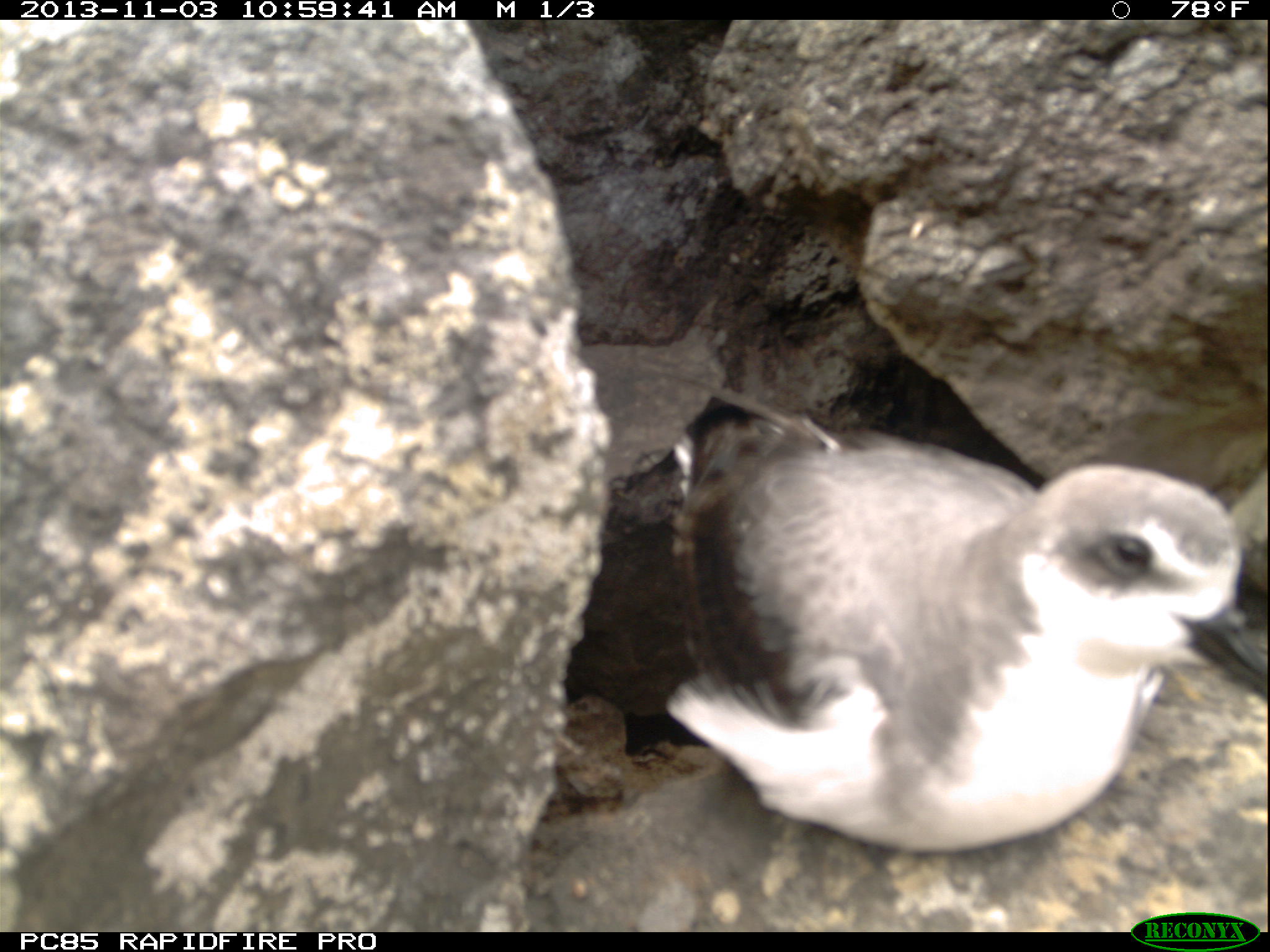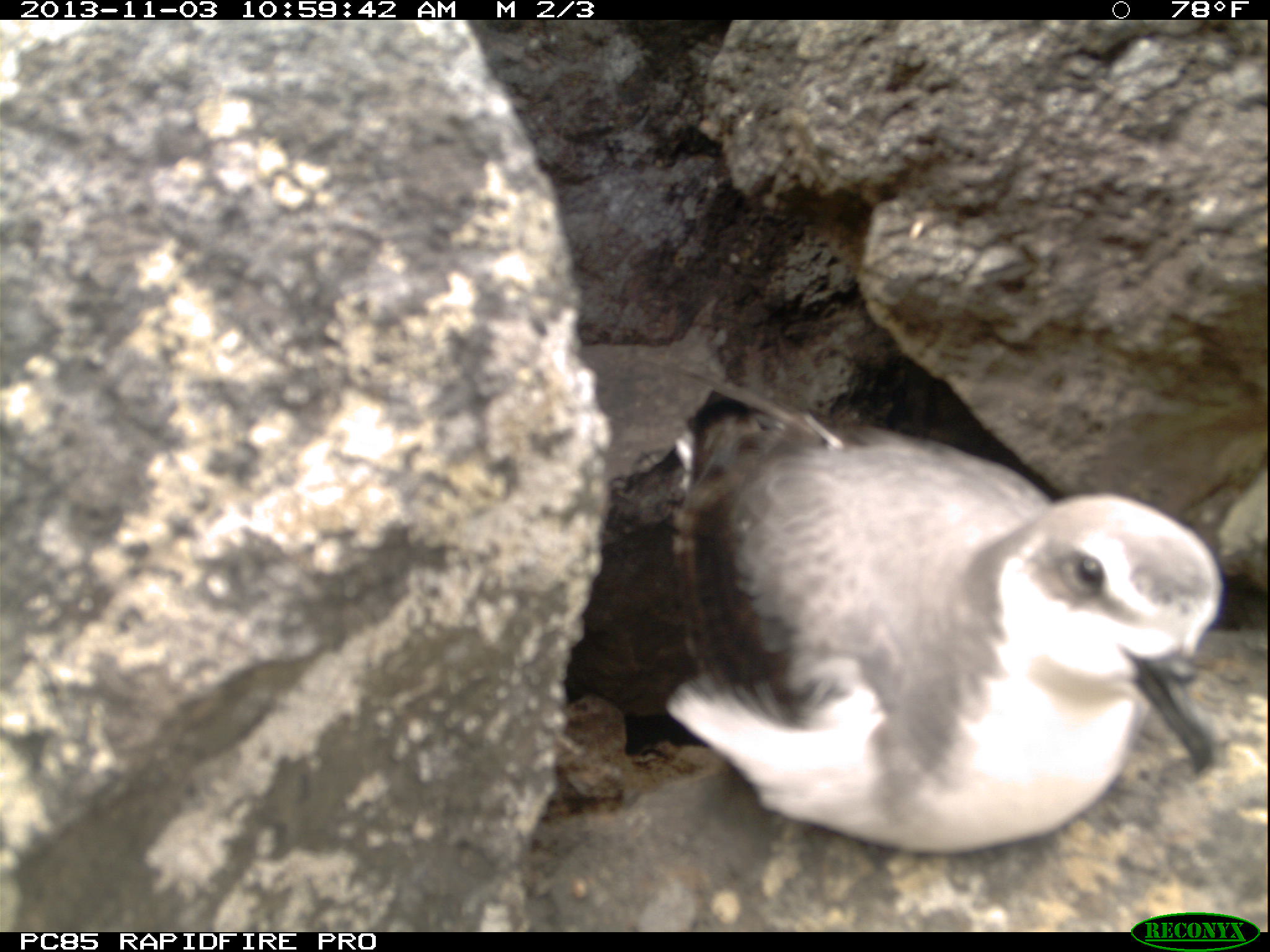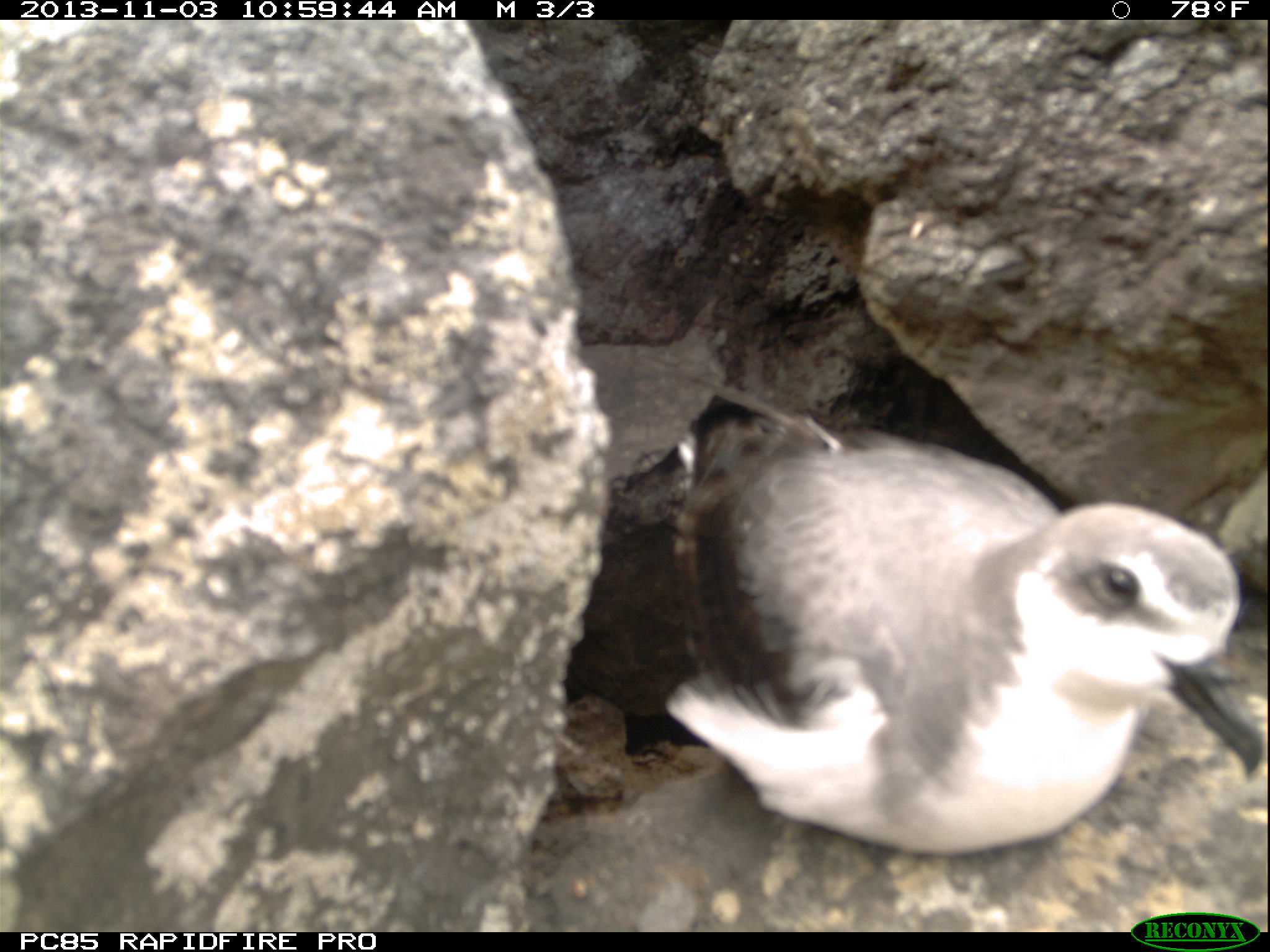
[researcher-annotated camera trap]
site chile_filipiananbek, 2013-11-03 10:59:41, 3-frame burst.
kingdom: Animalia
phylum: Chordata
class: Aves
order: Procellariiformes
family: Procellariidae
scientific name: Procellariidae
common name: petrel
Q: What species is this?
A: Petrel (Procellariidae).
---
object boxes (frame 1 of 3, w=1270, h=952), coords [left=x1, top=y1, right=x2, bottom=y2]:
petrel: [left=642, top=421, right=1254, bottom=858]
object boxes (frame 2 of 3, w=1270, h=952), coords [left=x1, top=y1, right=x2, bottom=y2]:
petrel: [left=645, top=391, right=1237, bottom=861]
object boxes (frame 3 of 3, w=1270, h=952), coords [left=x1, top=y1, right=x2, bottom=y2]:
petrel: [left=649, top=421, right=1262, bottom=861]